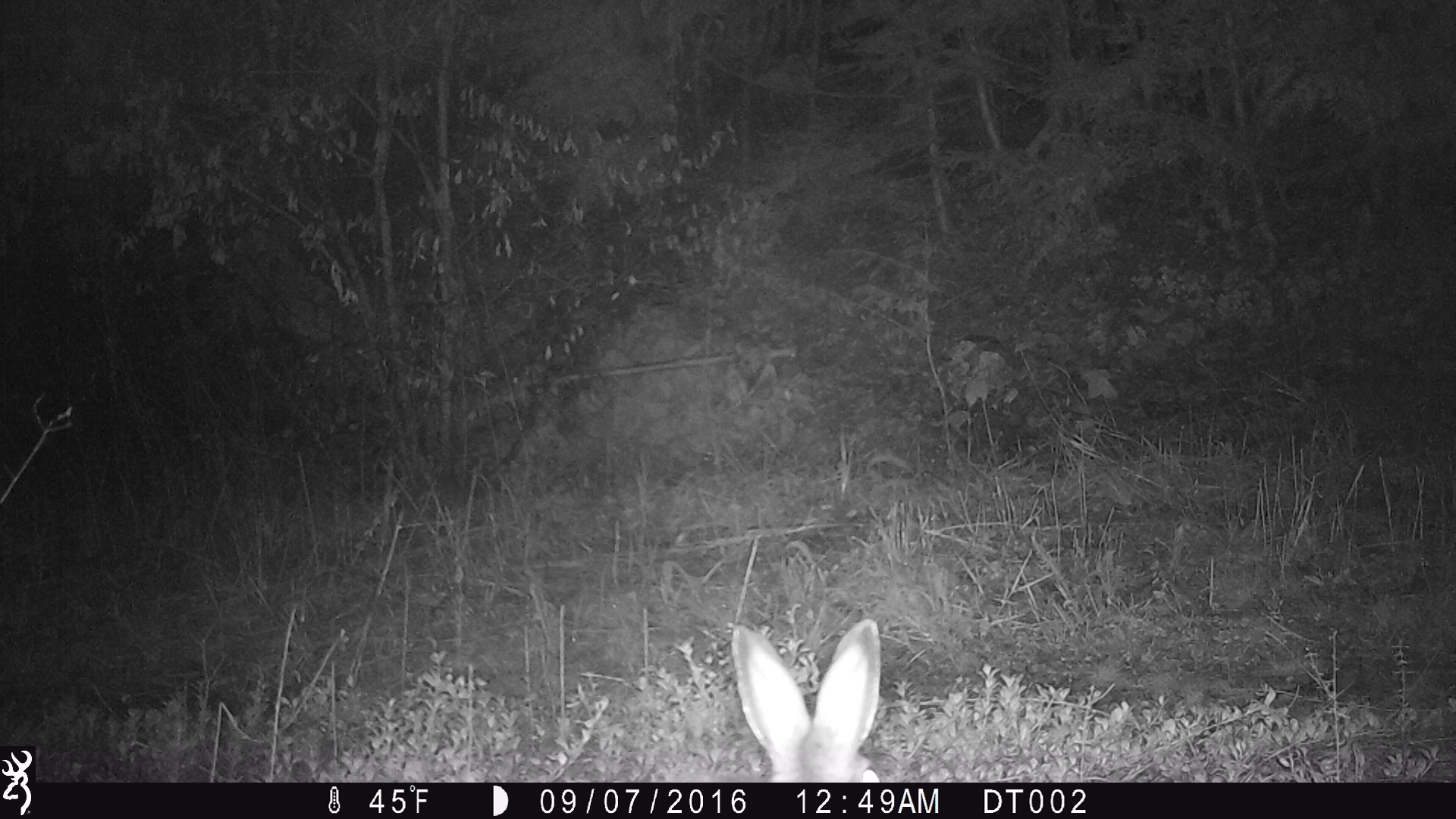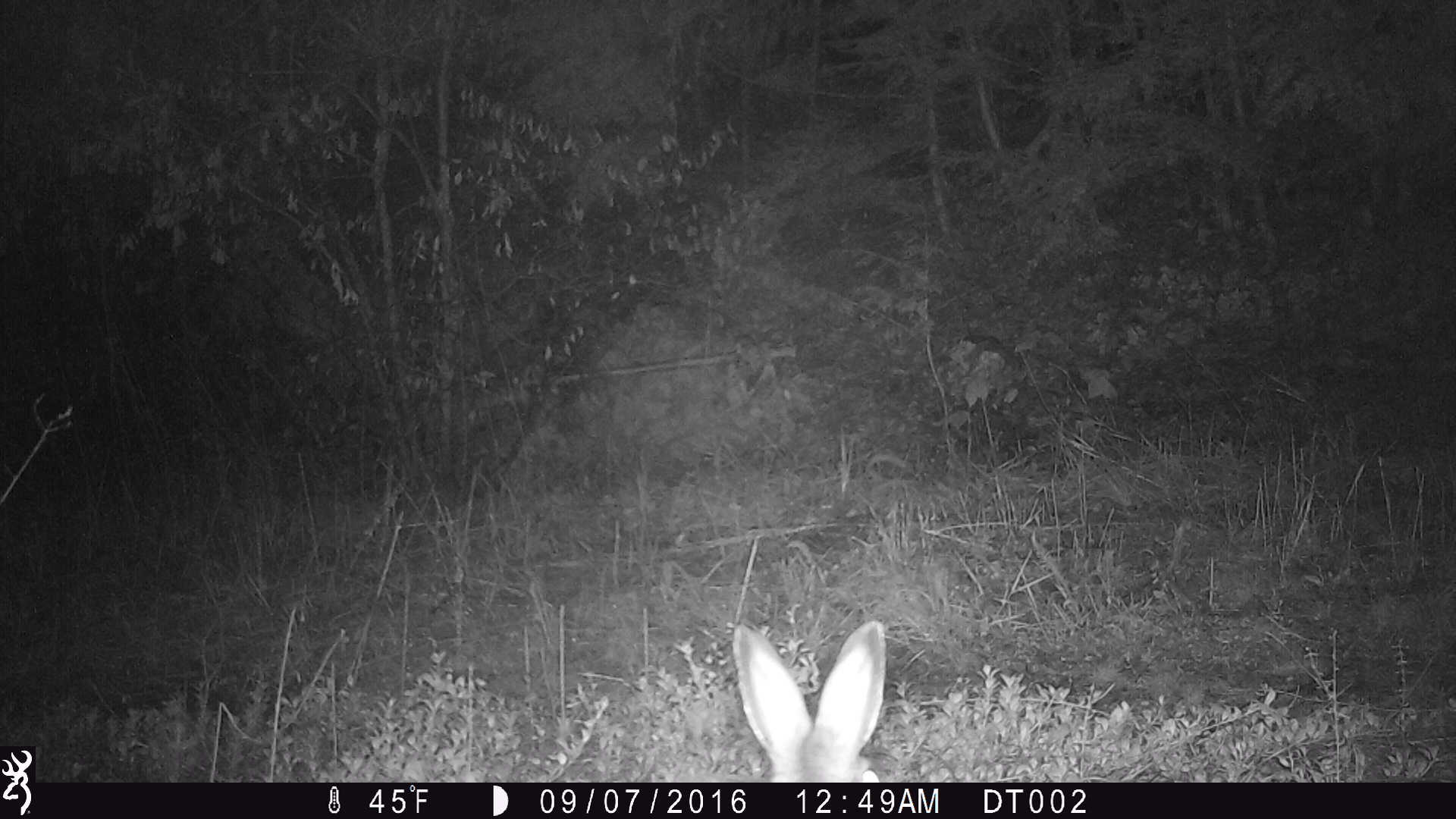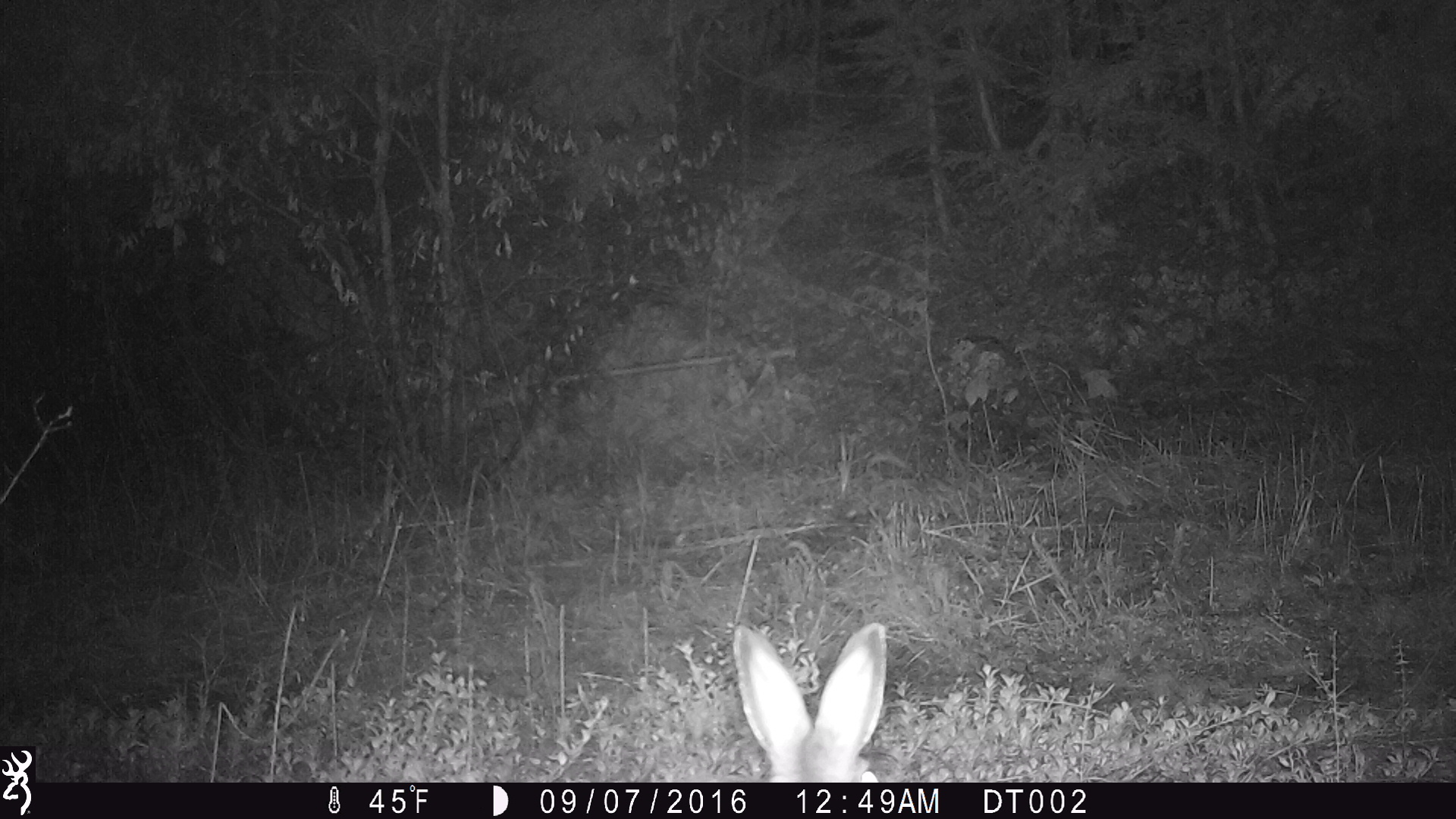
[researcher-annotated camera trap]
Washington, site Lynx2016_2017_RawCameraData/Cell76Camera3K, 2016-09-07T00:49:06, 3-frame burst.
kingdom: Animalia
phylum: Chordata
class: Mammalia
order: Lagomorpha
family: Leporidae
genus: Lepus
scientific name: Lepus americanus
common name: snowshoe hare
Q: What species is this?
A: Lepus americanus (snowshoe hare).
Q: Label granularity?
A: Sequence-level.